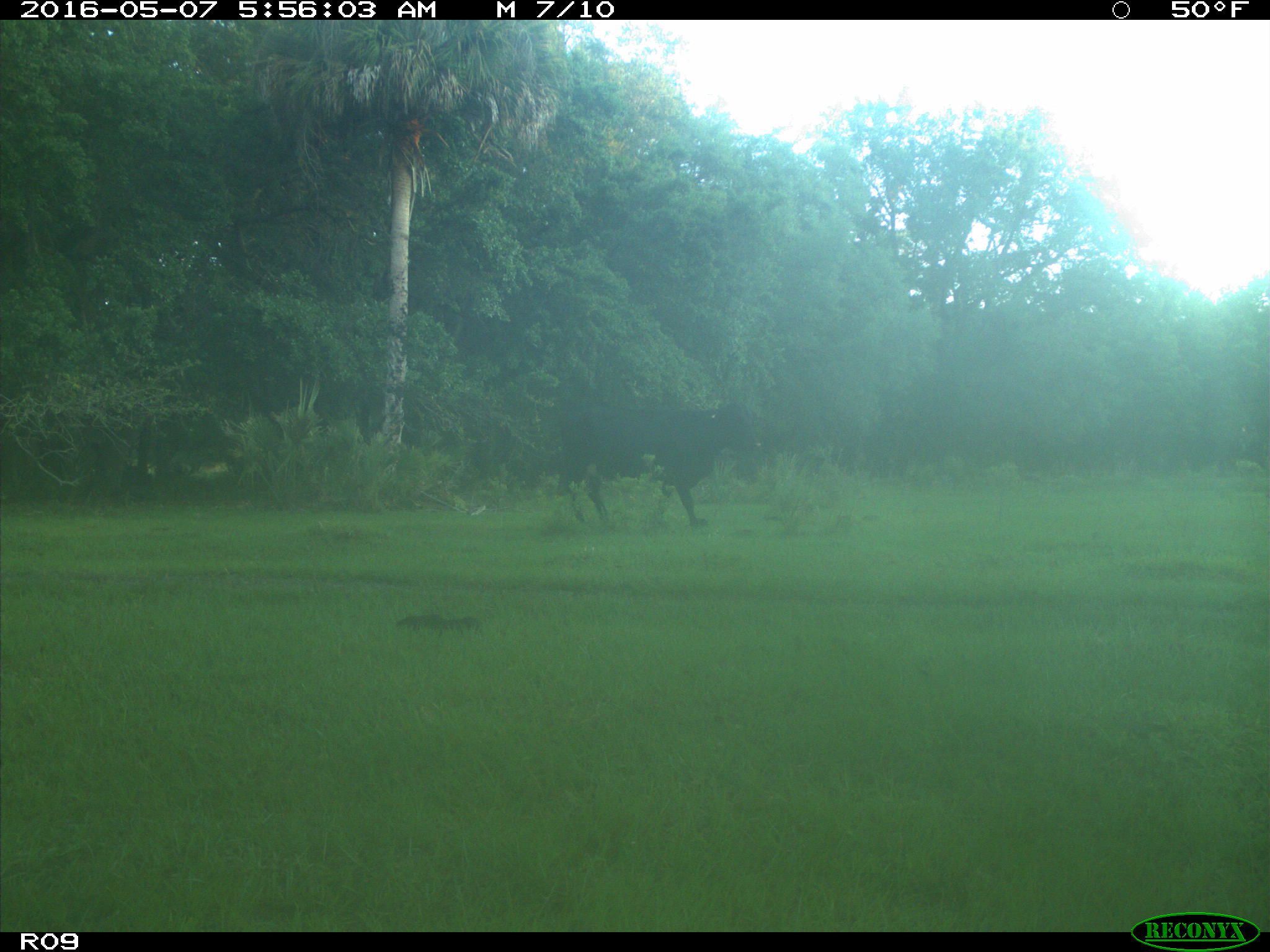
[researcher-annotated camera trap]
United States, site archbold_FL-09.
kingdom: Animalia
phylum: Chordata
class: Mammalia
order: Artiodactyla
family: Bovidae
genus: Bos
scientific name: Bos taurus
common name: domestic cow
Bos taurus (domestic cow).